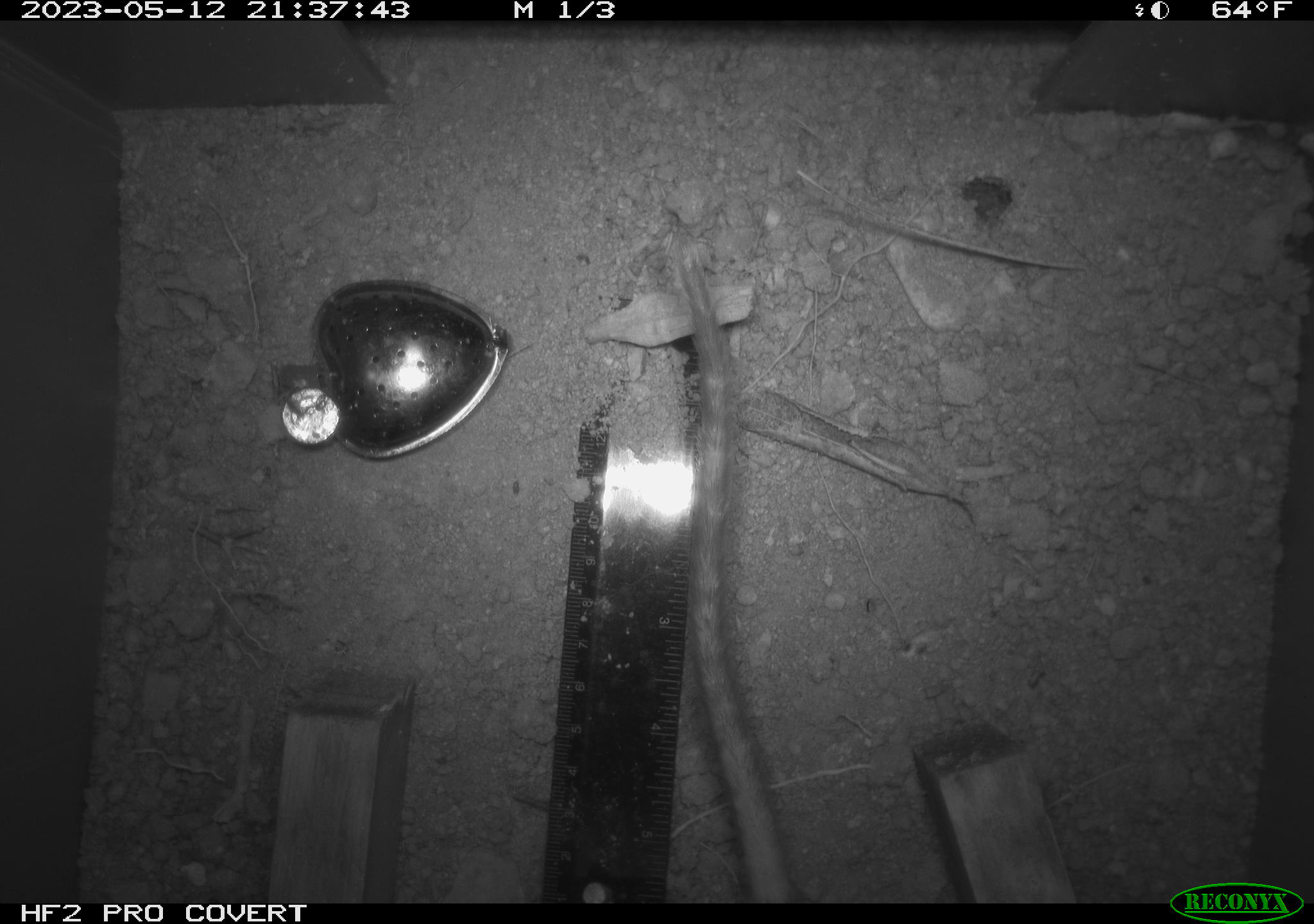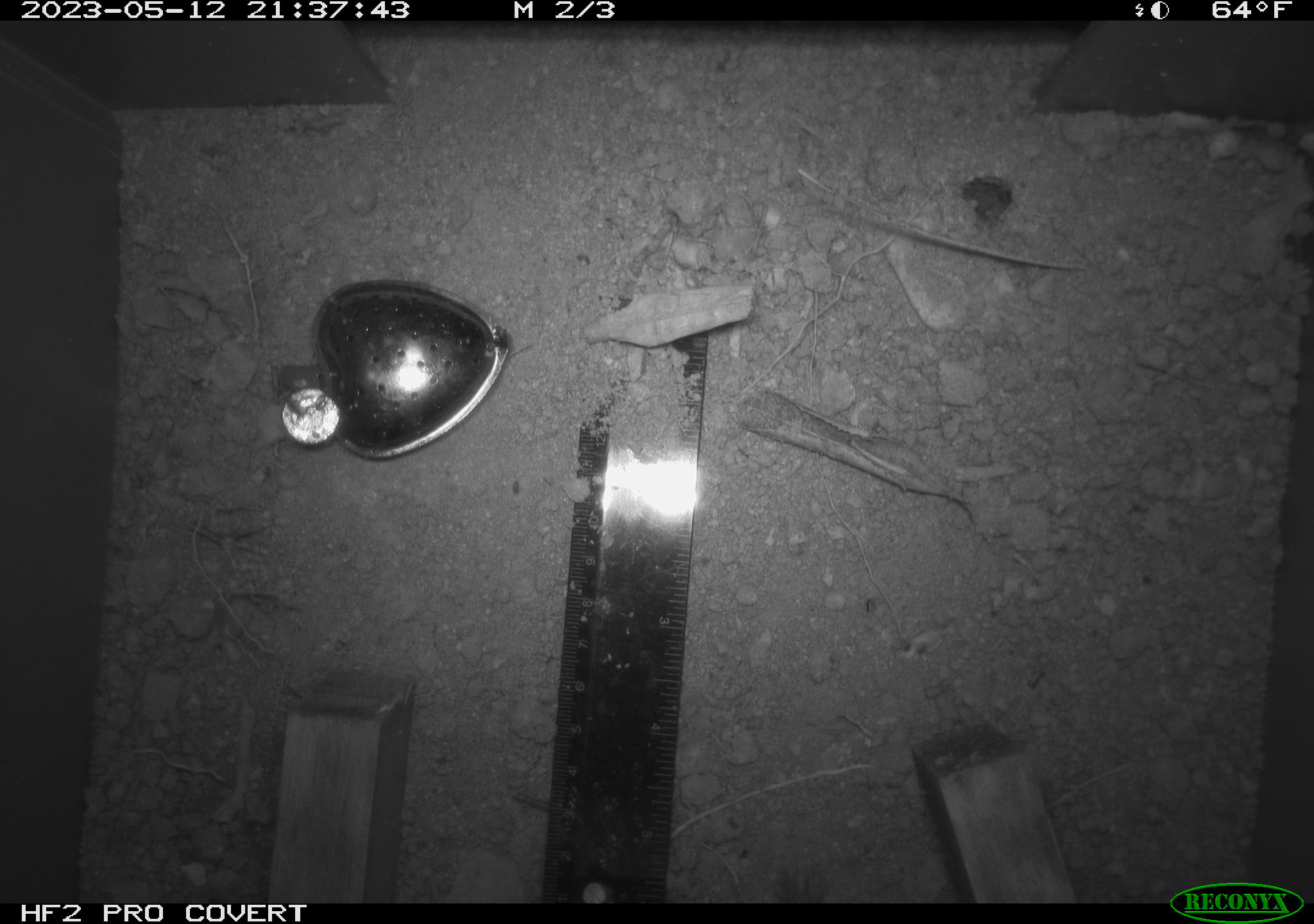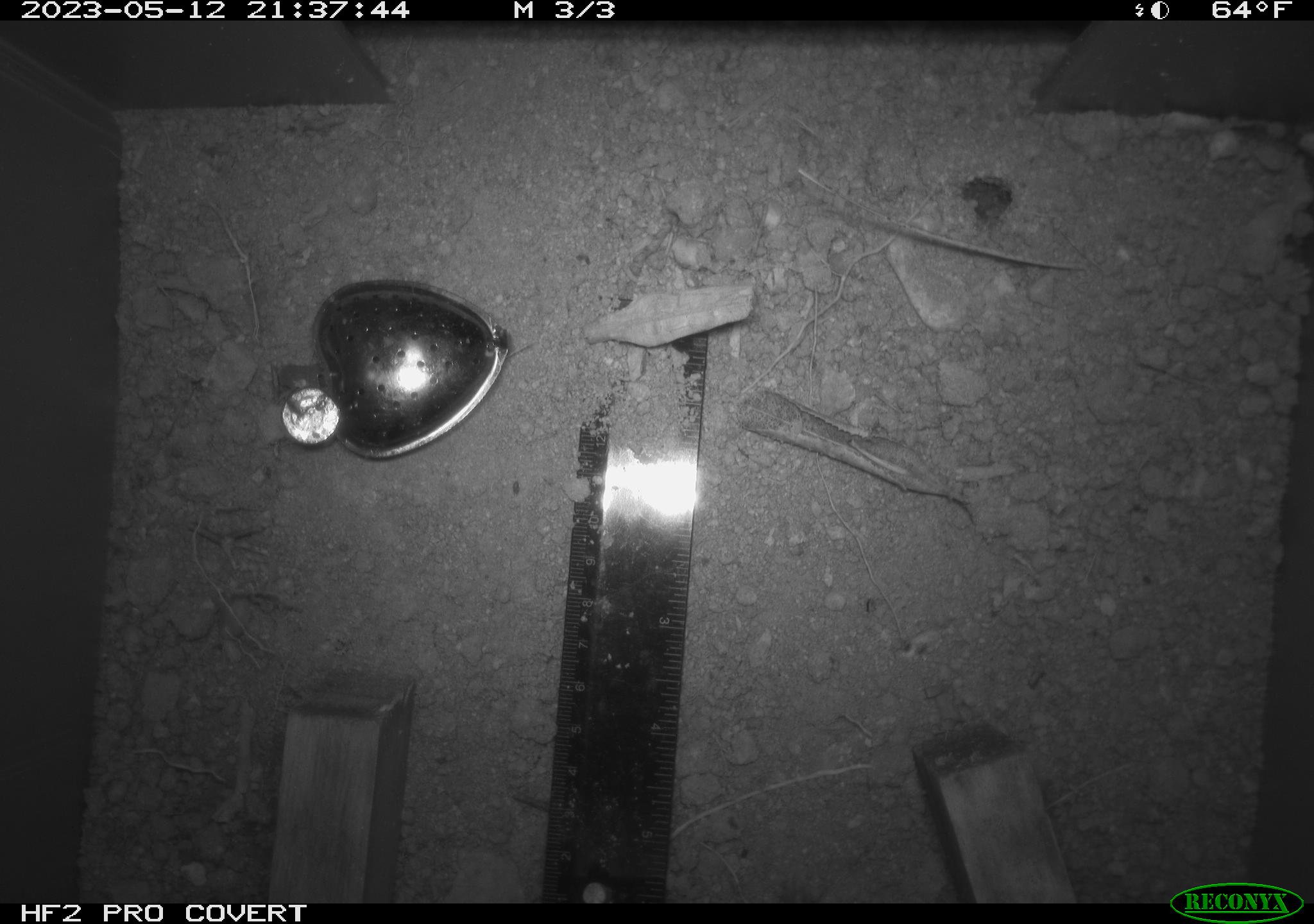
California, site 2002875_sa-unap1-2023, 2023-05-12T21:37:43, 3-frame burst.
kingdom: Animalia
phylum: Chordata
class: Mammalia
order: Rodentia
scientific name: Rodentia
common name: mouse species